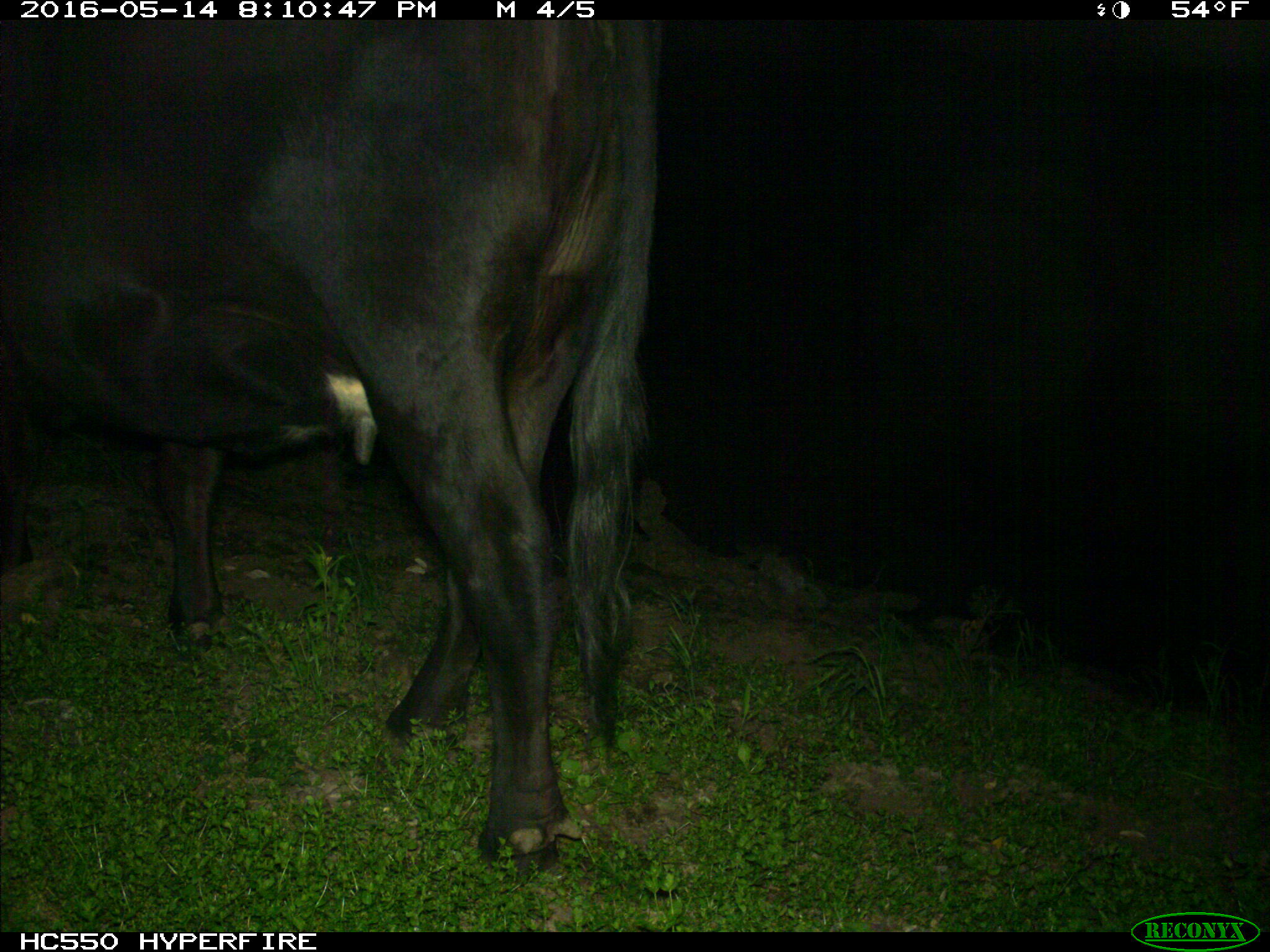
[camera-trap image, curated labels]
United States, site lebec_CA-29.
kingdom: Animalia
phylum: Chordata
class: Mammalia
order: Artiodactyla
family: Bovidae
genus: Bos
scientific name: Bos taurus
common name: domestic cow